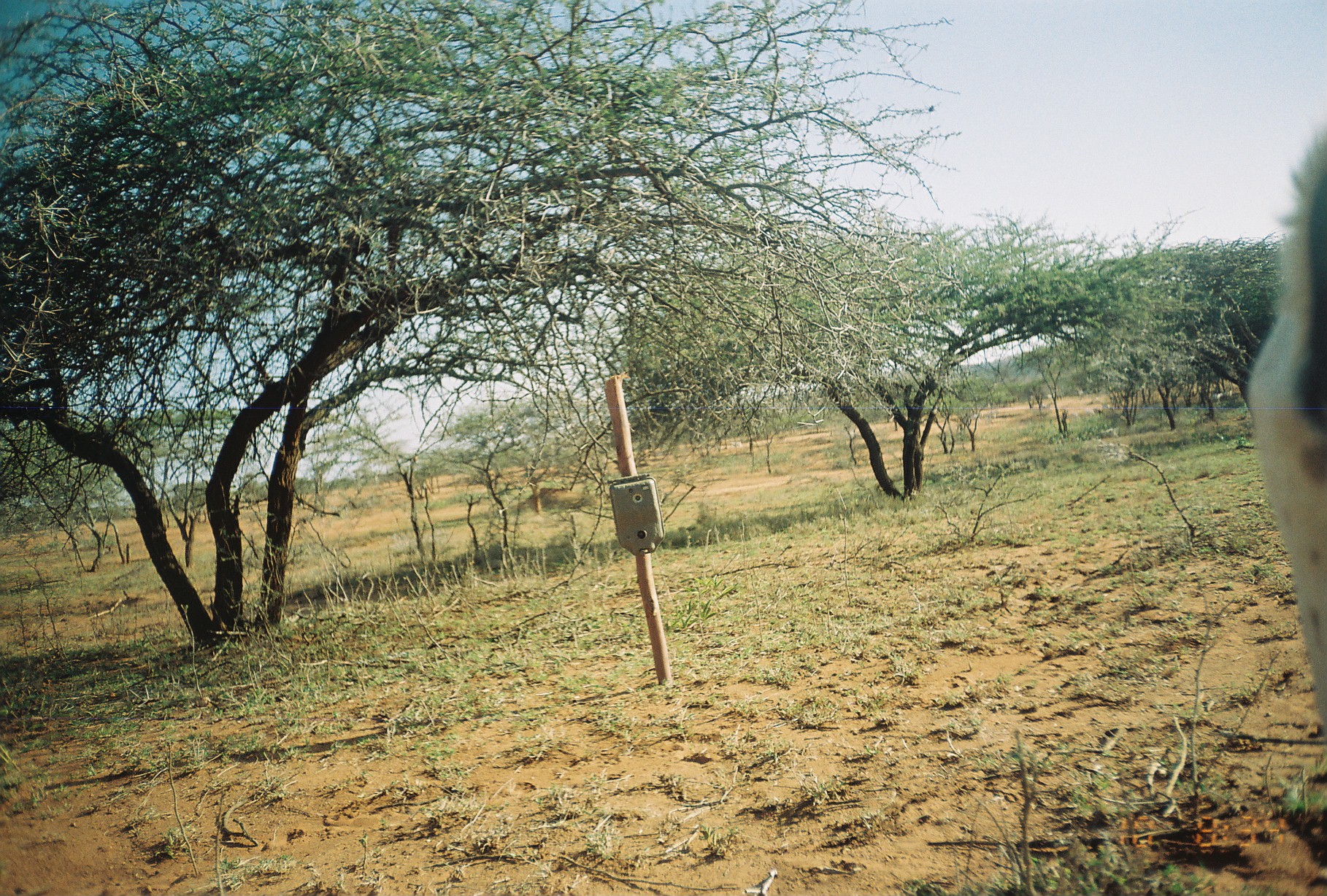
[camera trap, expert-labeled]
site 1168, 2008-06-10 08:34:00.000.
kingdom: Animalia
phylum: Chordata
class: Mammalia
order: Artiodactyla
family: Bovidae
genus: Capra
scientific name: Capra aegagrus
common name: wild goat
Capra aegagrus (wild goat), count 1.